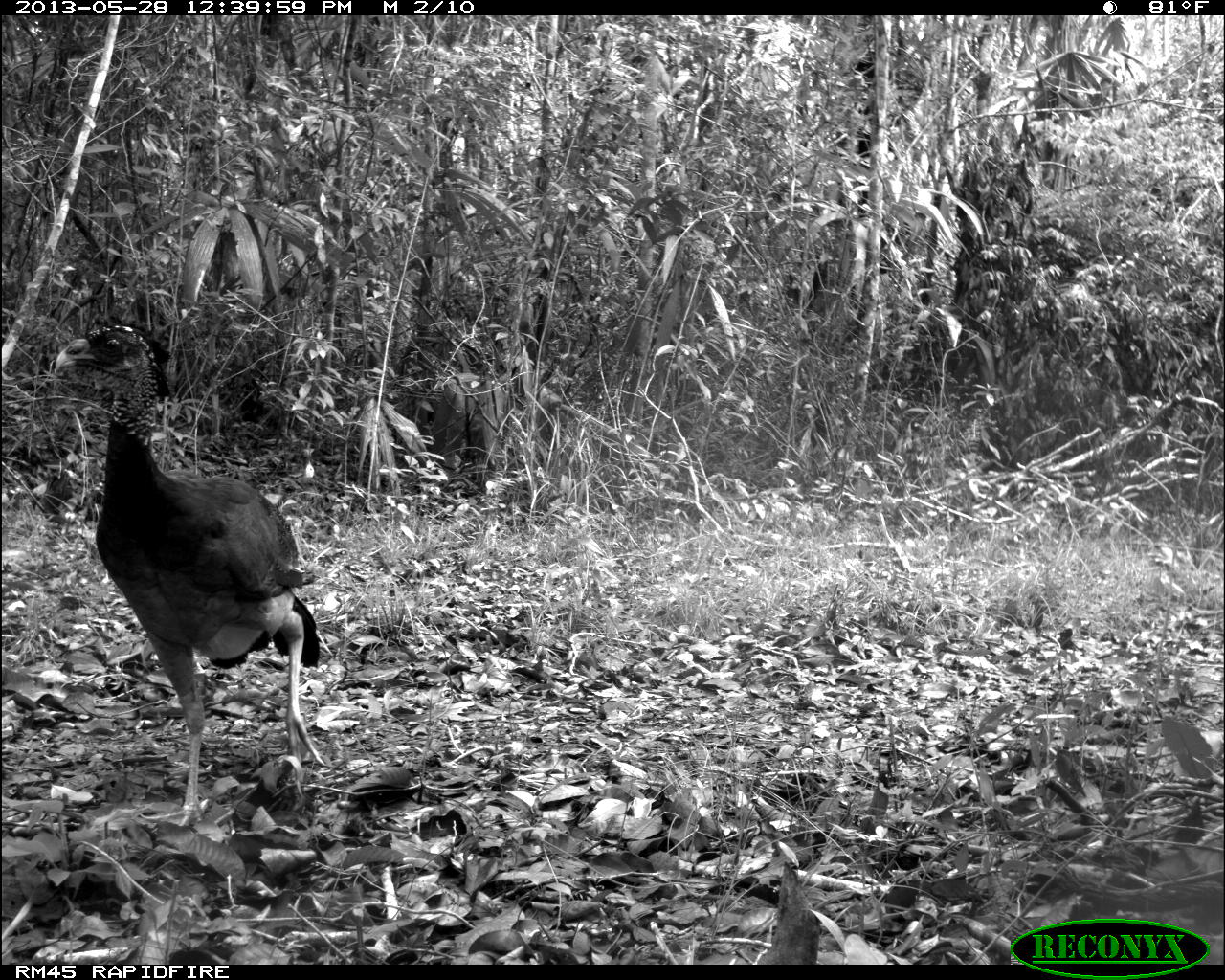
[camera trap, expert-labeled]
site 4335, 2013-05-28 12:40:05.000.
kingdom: Animalia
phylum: Chordata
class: Aves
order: Galliformes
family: Cracidae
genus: Crax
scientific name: Crax rubra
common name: great curassow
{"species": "Crax rubra (great curassow)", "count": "1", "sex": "female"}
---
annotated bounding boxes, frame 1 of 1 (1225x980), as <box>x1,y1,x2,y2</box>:
crax rubra: <box>49,321,326,827</box>